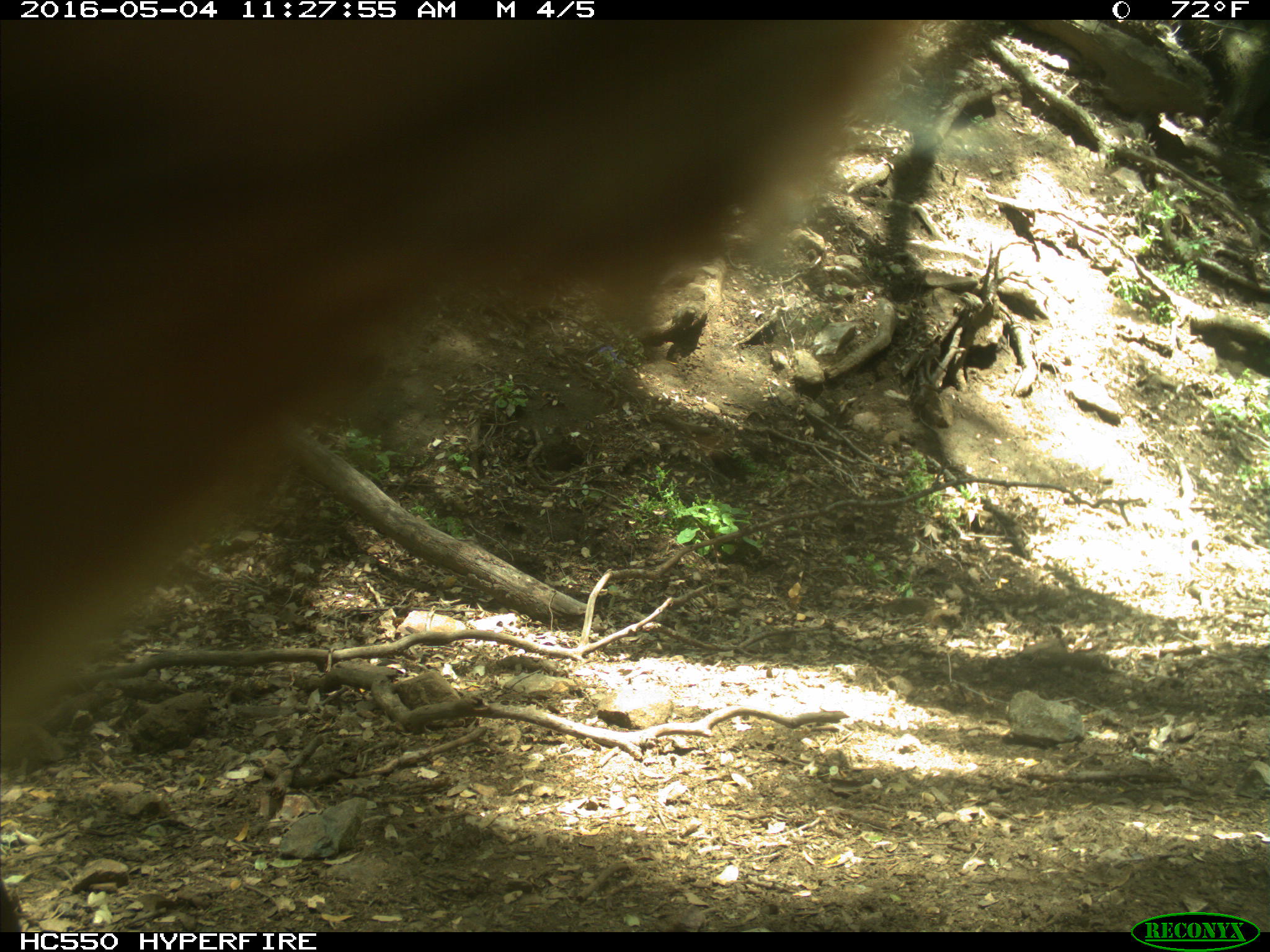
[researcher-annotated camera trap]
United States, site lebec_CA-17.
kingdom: Animalia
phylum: Chordata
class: Mammalia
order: Artiodactyla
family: Bovidae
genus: Bos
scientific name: Bos taurus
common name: domestic cow